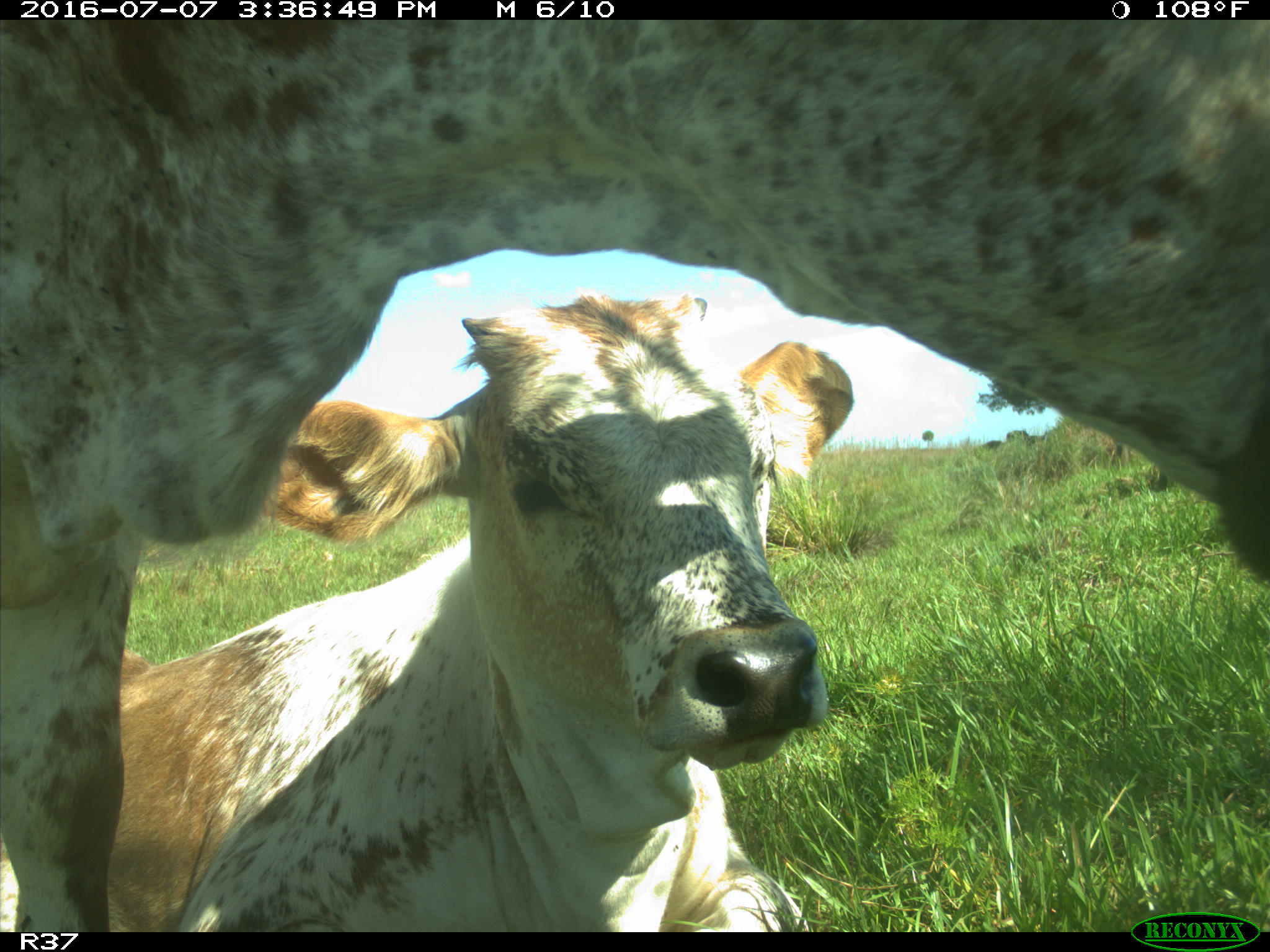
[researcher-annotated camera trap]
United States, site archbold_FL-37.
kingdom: Animalia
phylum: Chordata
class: Mammalia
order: Artiodactyla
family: Bovidae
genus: Bos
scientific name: Bos taurus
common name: domestic cow